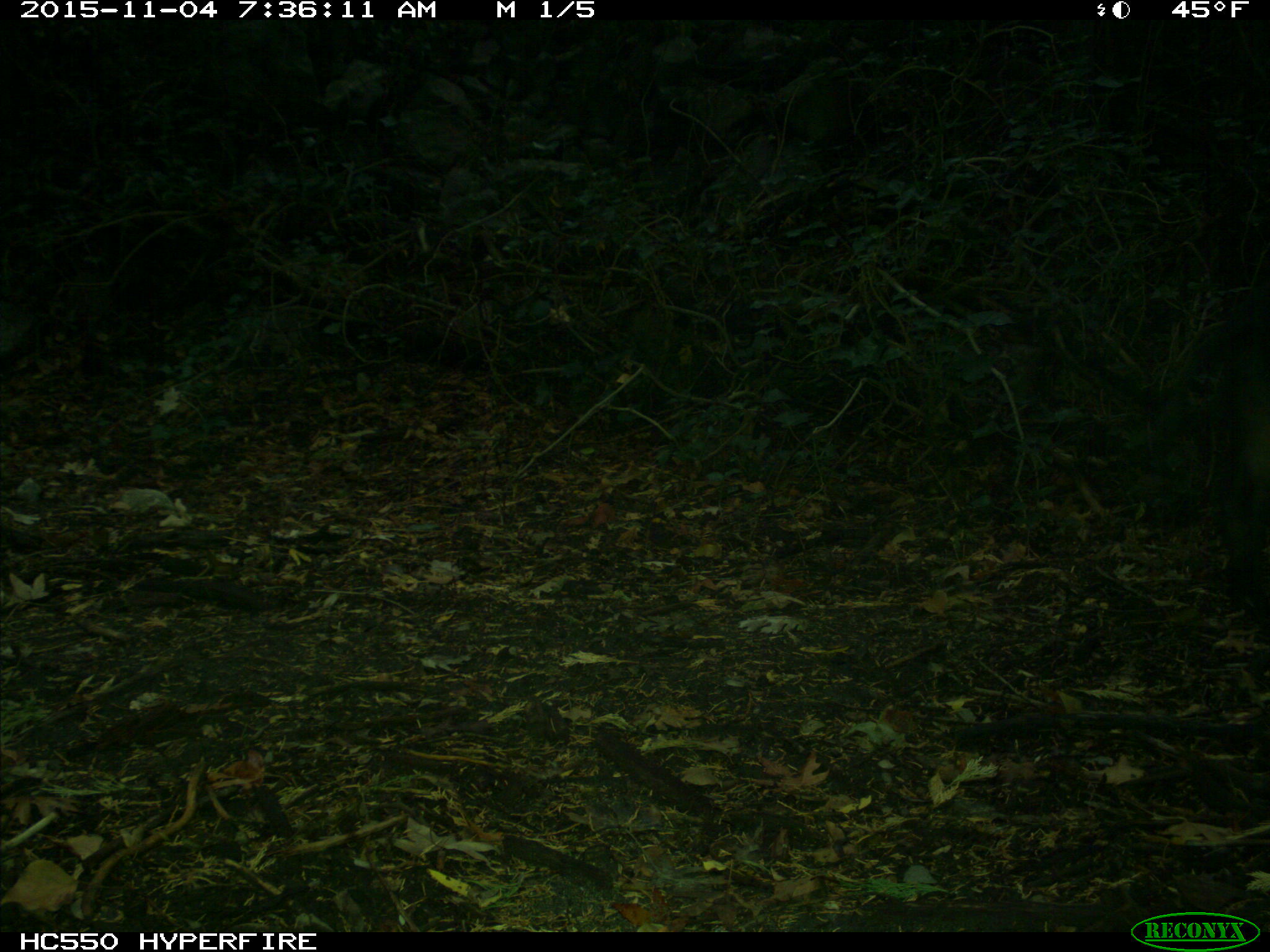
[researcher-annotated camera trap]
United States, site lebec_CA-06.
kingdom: Animalia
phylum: Chordata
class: Mammalia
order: Artiodactyla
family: Suidae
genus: Sus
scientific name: Sus scrofa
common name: wild boar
Sus scrofa (wild boar).